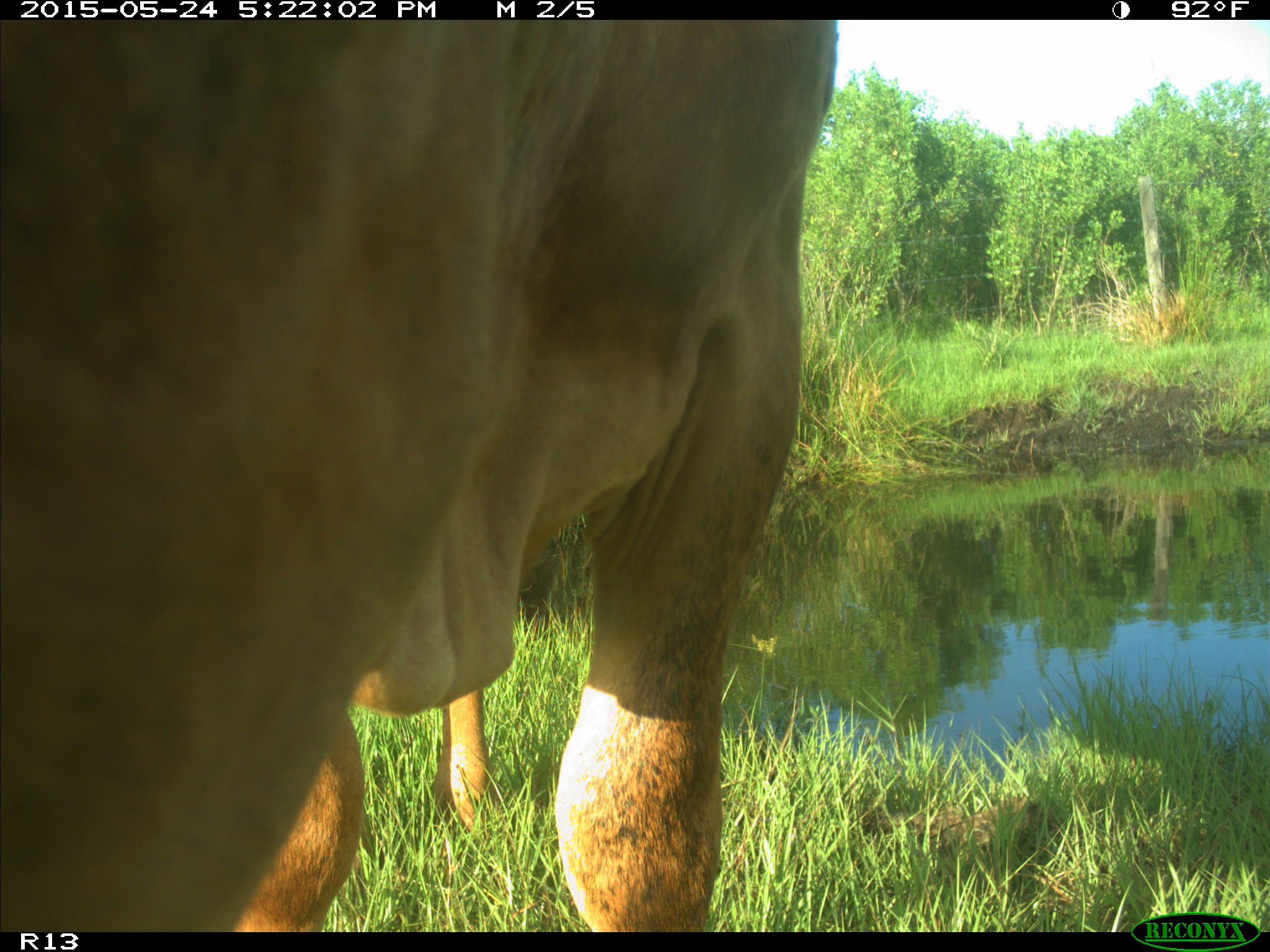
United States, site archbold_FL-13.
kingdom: Animalia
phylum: Chordata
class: Mammalia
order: Artiodactyla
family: Bovidae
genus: Bos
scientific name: Bos taurus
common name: domestic cow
Bos taurus (domestic cow).